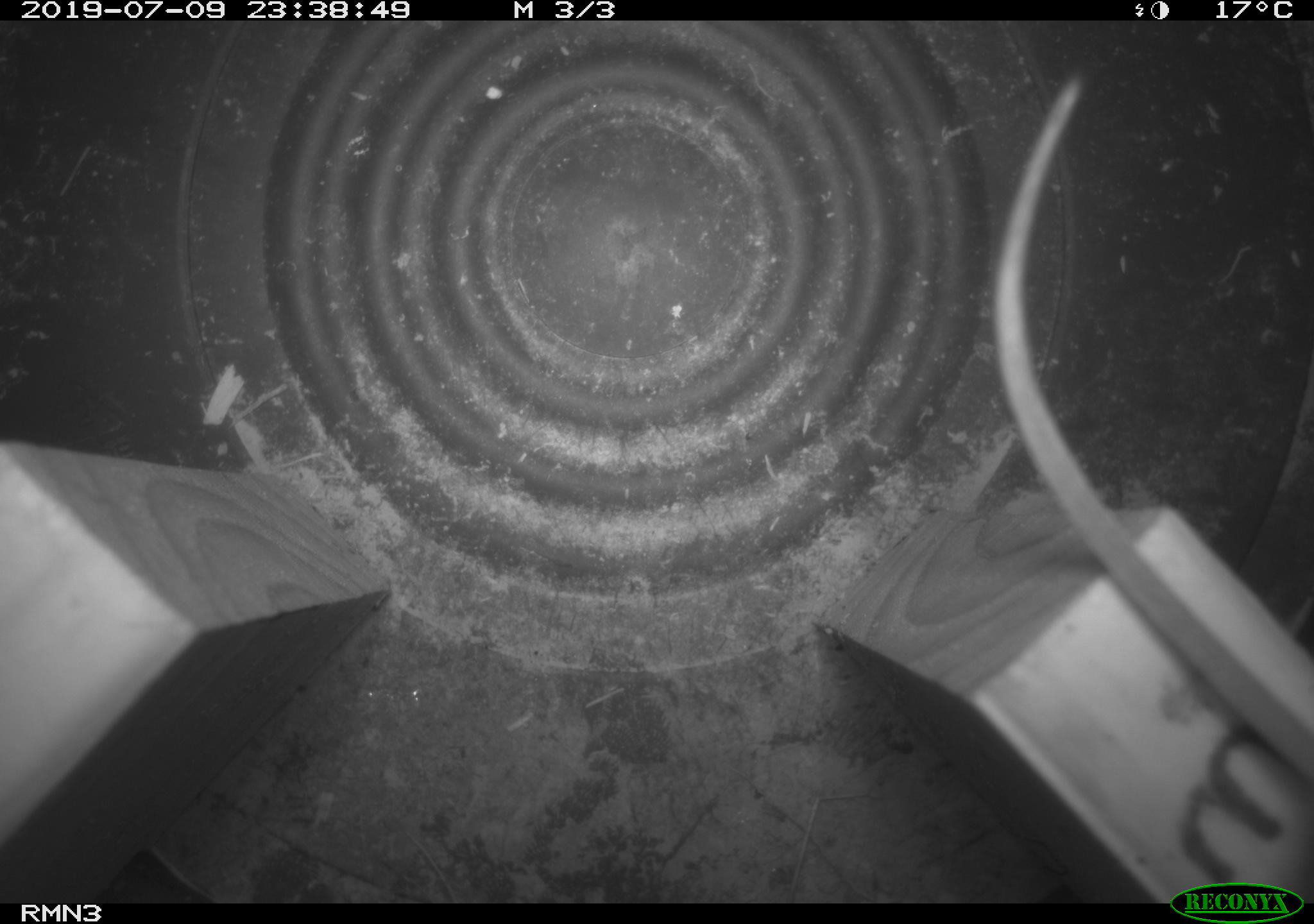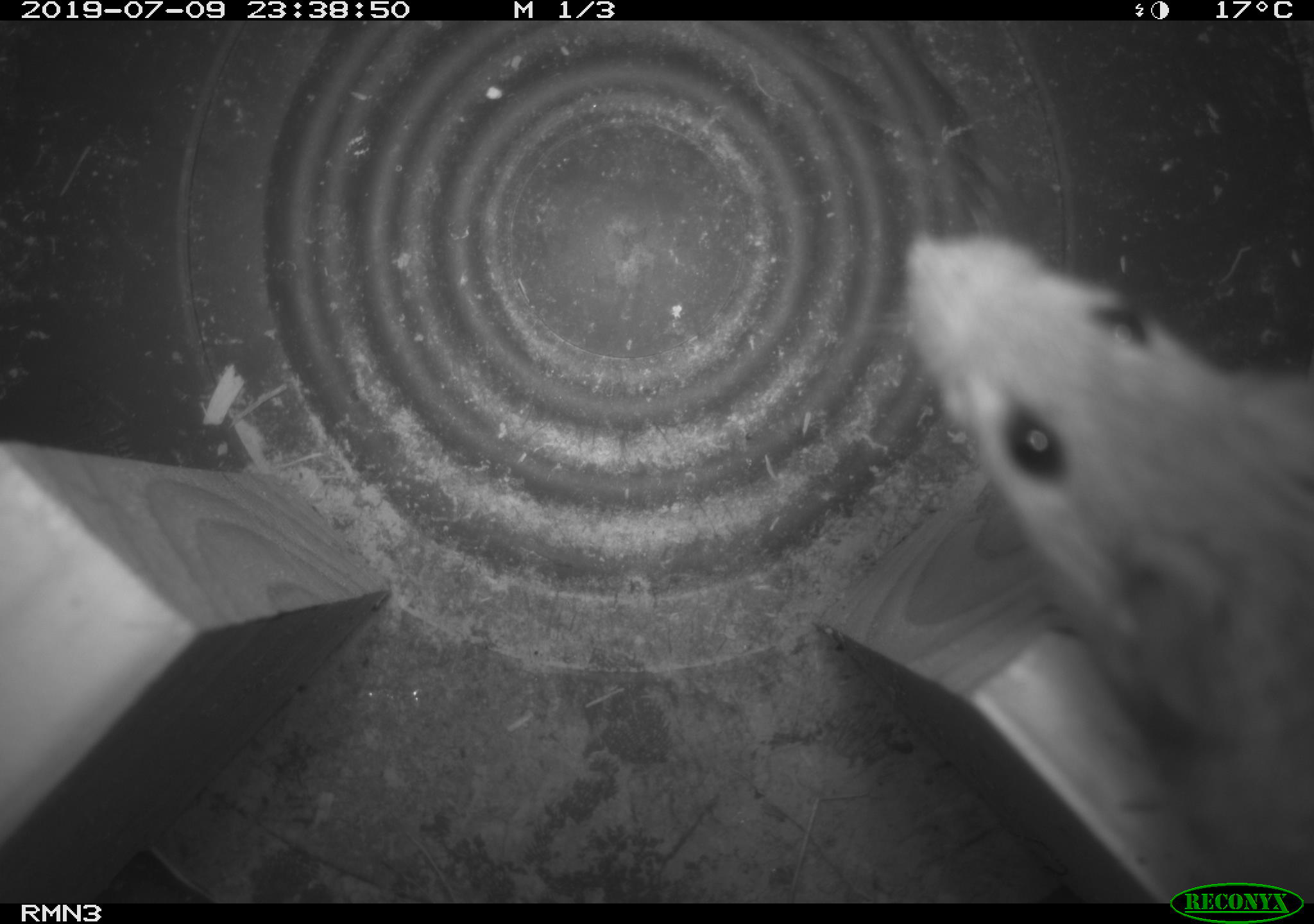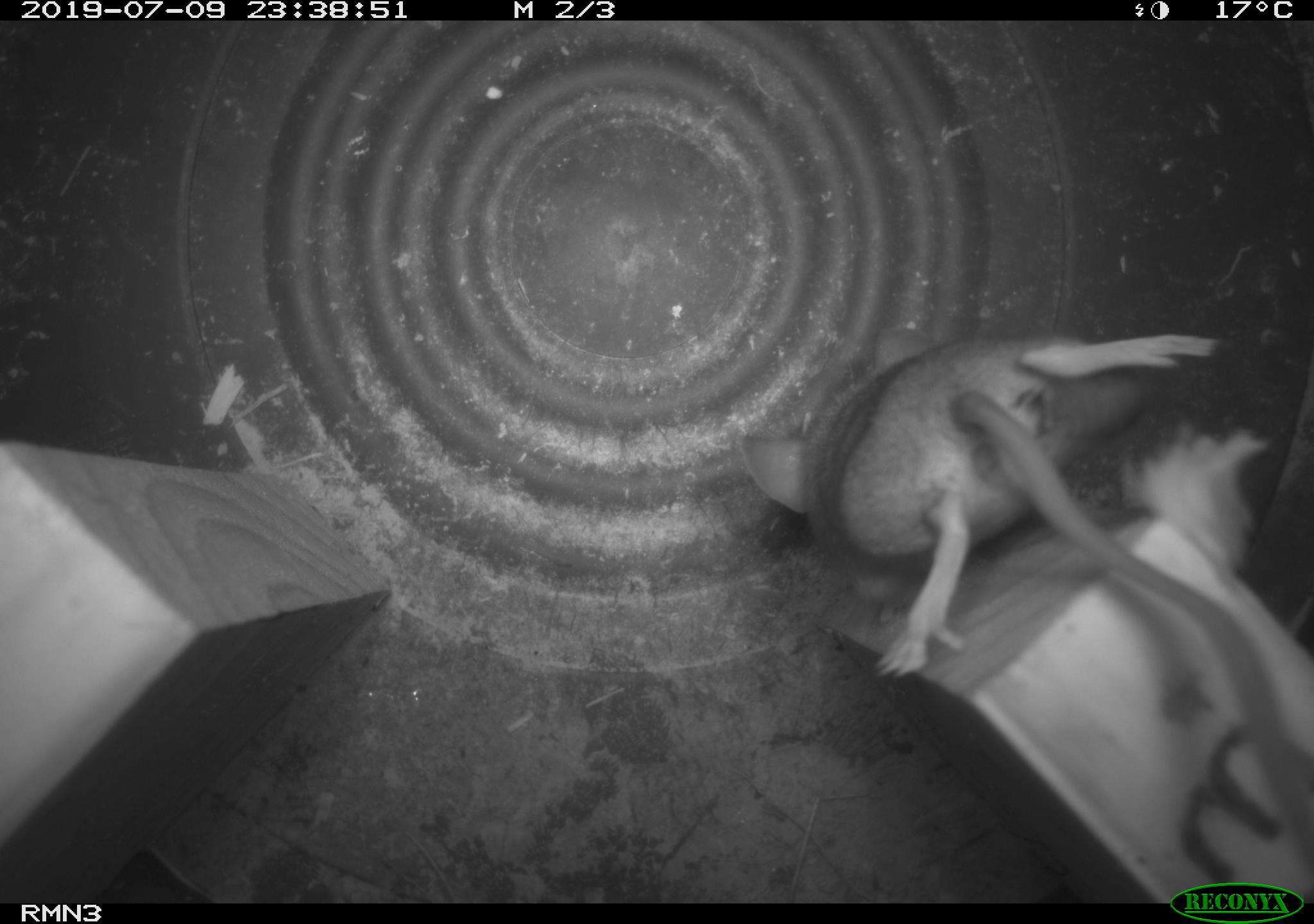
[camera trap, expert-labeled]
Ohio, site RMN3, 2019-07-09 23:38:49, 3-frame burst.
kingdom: Animalia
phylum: Chordata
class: Mammalia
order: Rodentia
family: Cricetidae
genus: Peromyscus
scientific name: Peromyscus leucopus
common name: white-footed mouse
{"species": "white-footed mouse (Peromyscus leucopus)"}